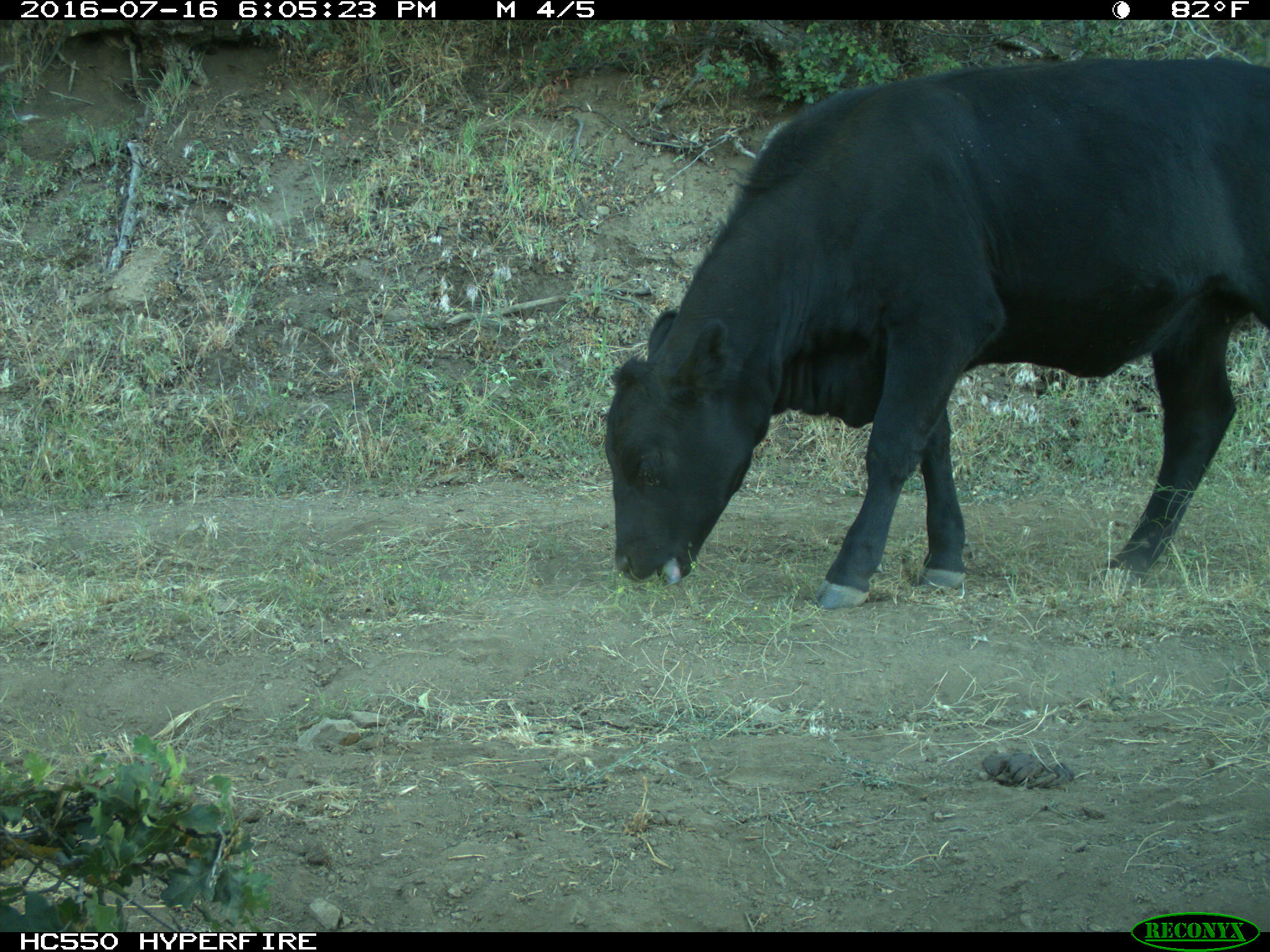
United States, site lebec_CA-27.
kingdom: Animalia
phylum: Chordata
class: Mammalia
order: Artiodactyla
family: Bovidae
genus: Bos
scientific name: Bos taurus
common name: domestic cow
Bos taurus (domestic cow).